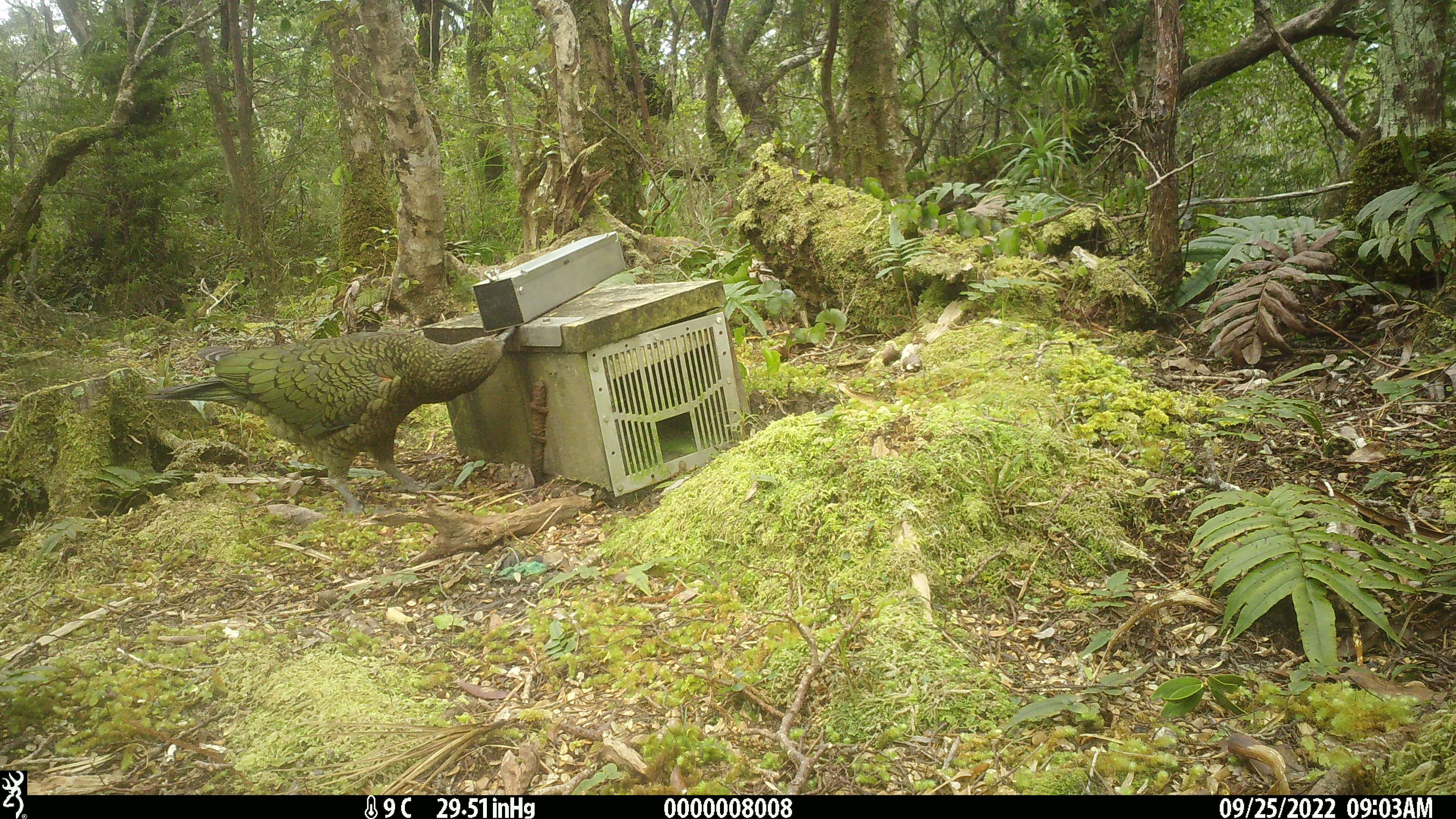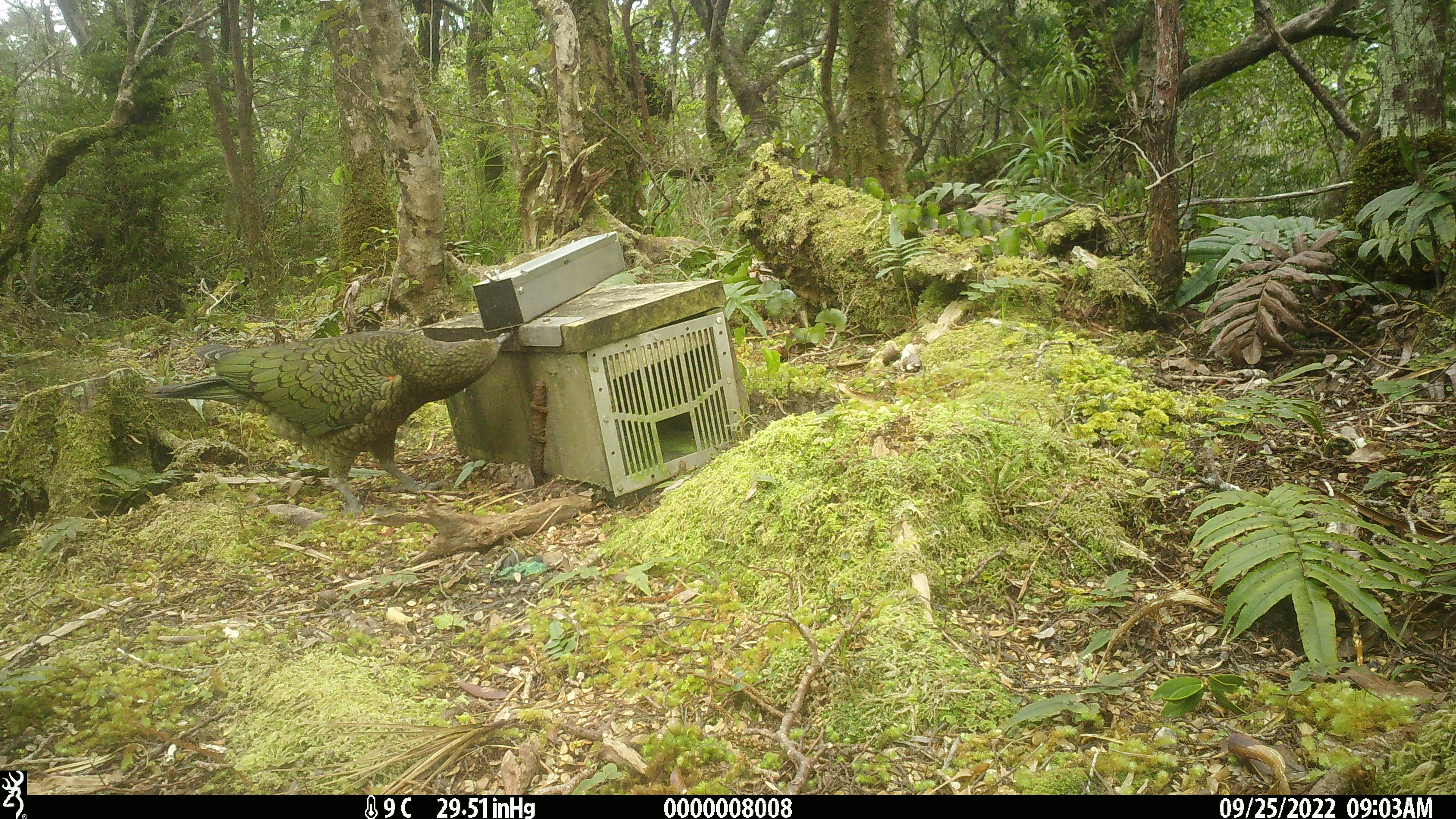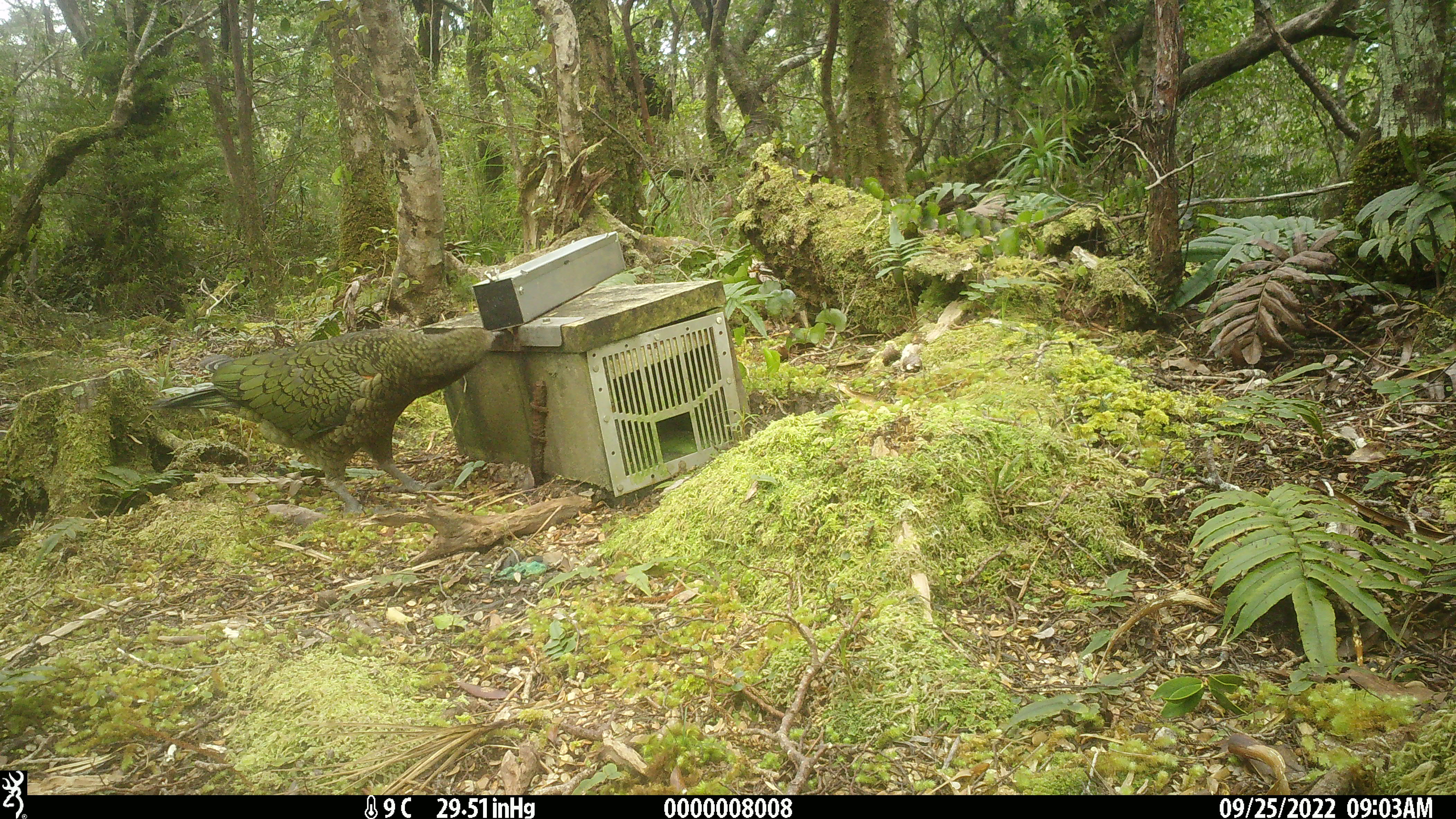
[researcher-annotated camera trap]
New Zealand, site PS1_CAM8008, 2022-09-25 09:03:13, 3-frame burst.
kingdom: Animalia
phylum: Chordata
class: Aves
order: Psittaciformes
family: Strigopidae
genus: Nestor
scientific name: Nestor notabilis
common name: kea